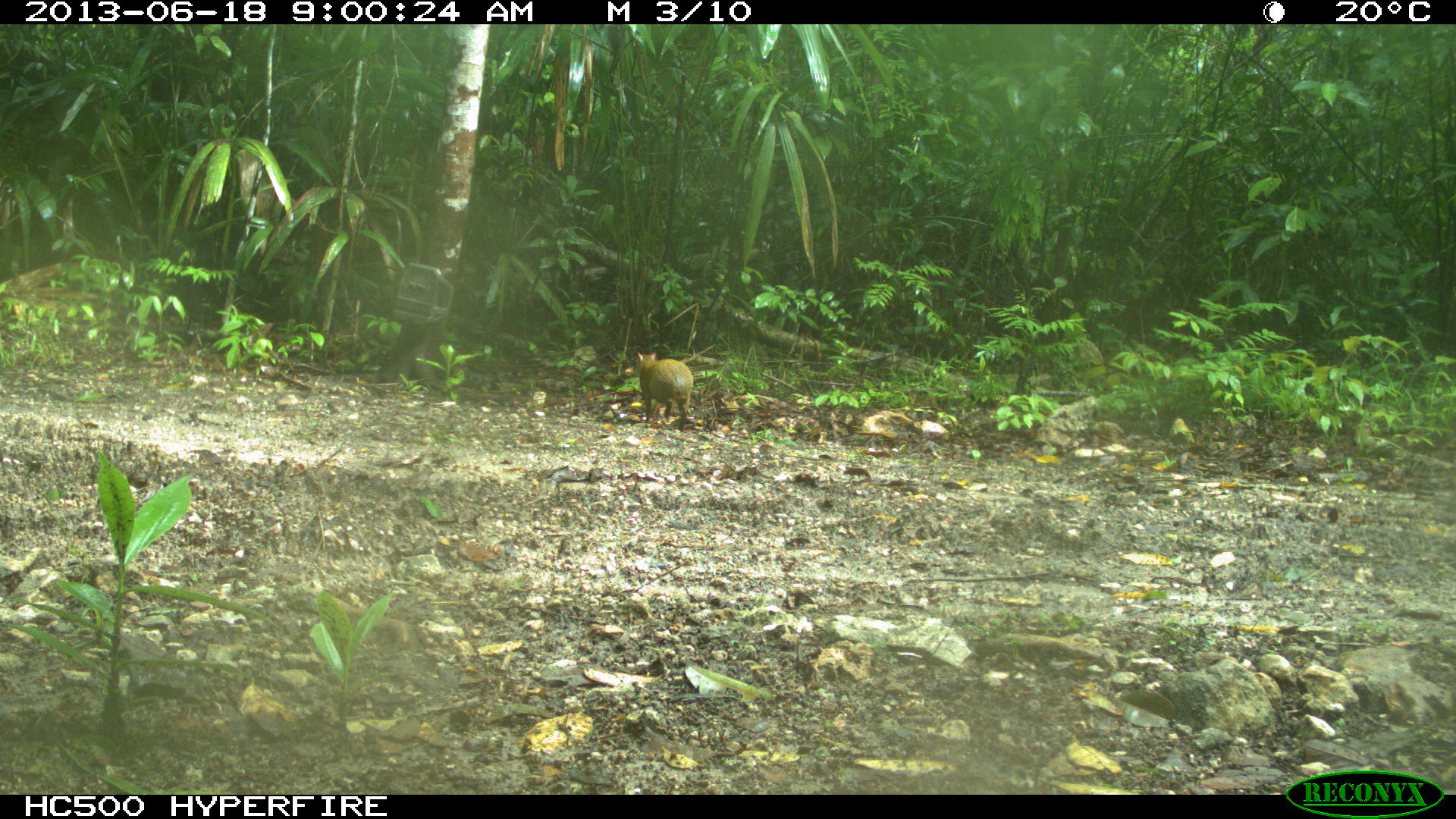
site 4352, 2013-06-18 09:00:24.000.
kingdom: Animalia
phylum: Chordata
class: Mammalia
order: Rodentia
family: Dasyproctidae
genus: Dasyprocta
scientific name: Dasyprocta punctata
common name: central american agouti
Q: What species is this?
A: Dasyprocta punctata (central american agouti).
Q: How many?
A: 1.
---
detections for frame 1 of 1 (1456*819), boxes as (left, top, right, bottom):
dasyprocta punctata: (631, 349, 692, 430)